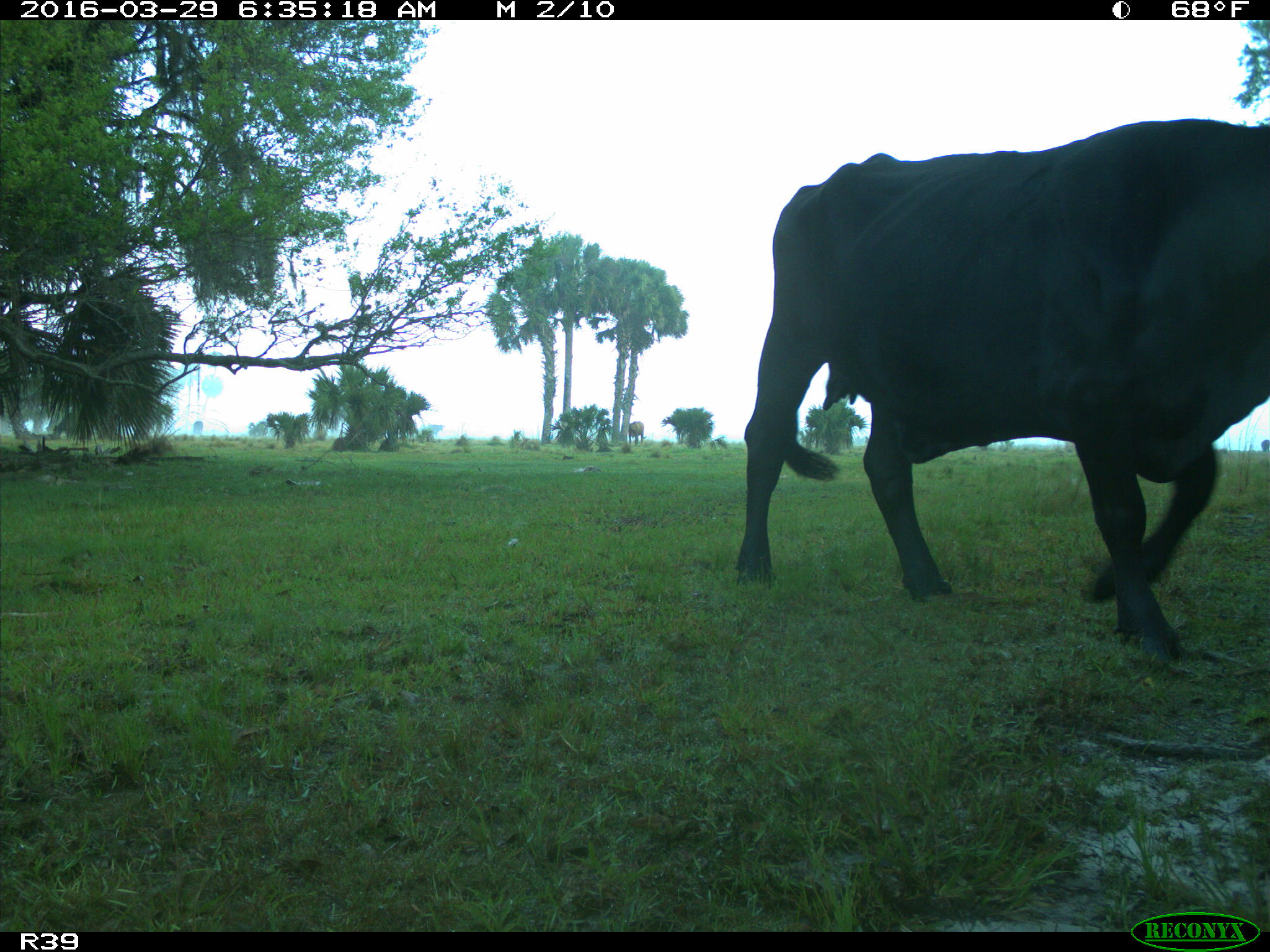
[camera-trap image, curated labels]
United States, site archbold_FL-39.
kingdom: Animalia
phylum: Chordata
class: Mammalia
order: Artiodactyla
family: Bovidae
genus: Bos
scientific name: Bos taurus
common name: domestic cow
Bos taurus (domestic cow).